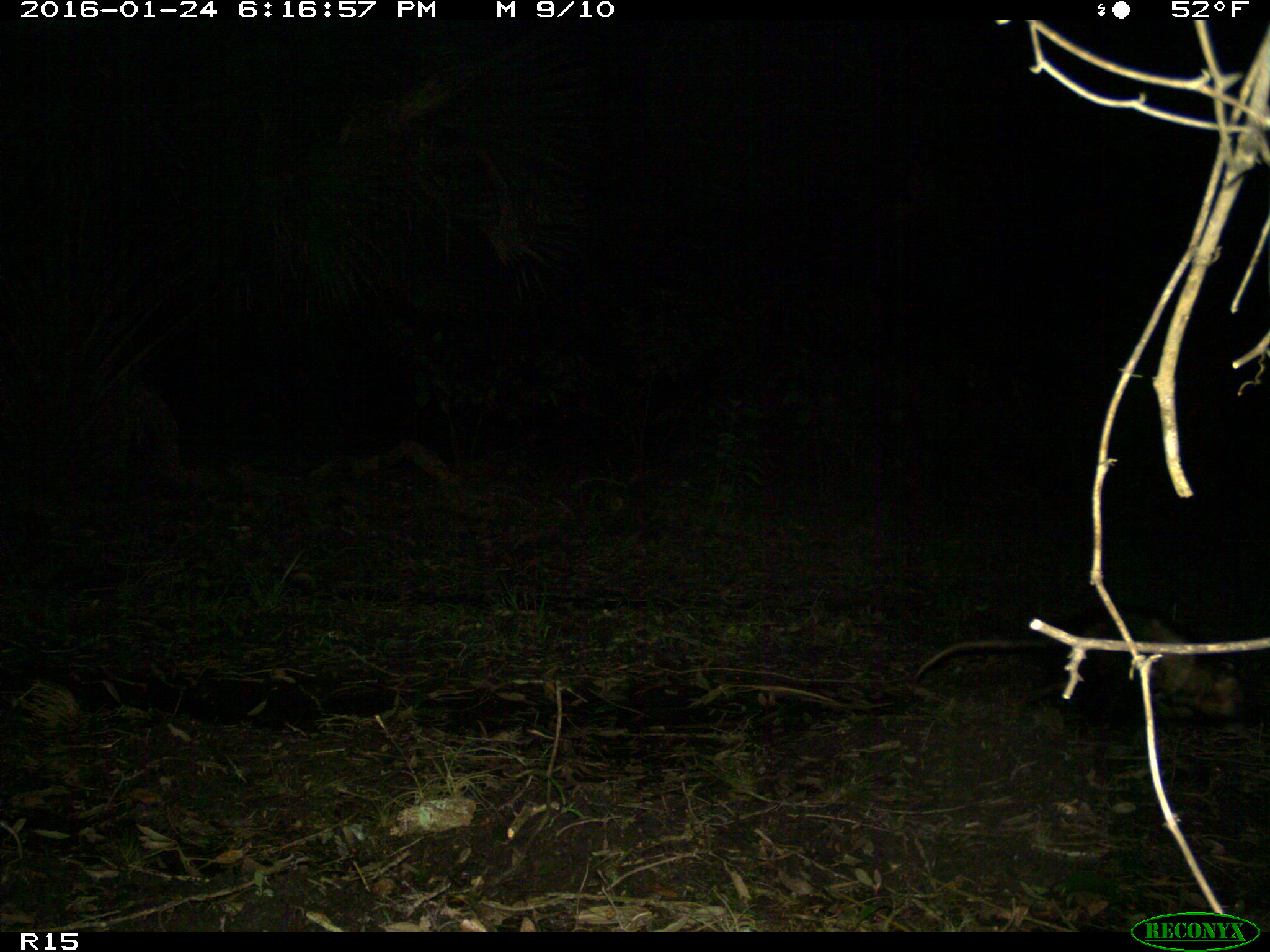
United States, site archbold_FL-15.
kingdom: Animalia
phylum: Chordata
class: Mammalia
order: Didelphimorphia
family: Didelphidae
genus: Didelphis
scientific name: Didelphis virginiana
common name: virginia opossum